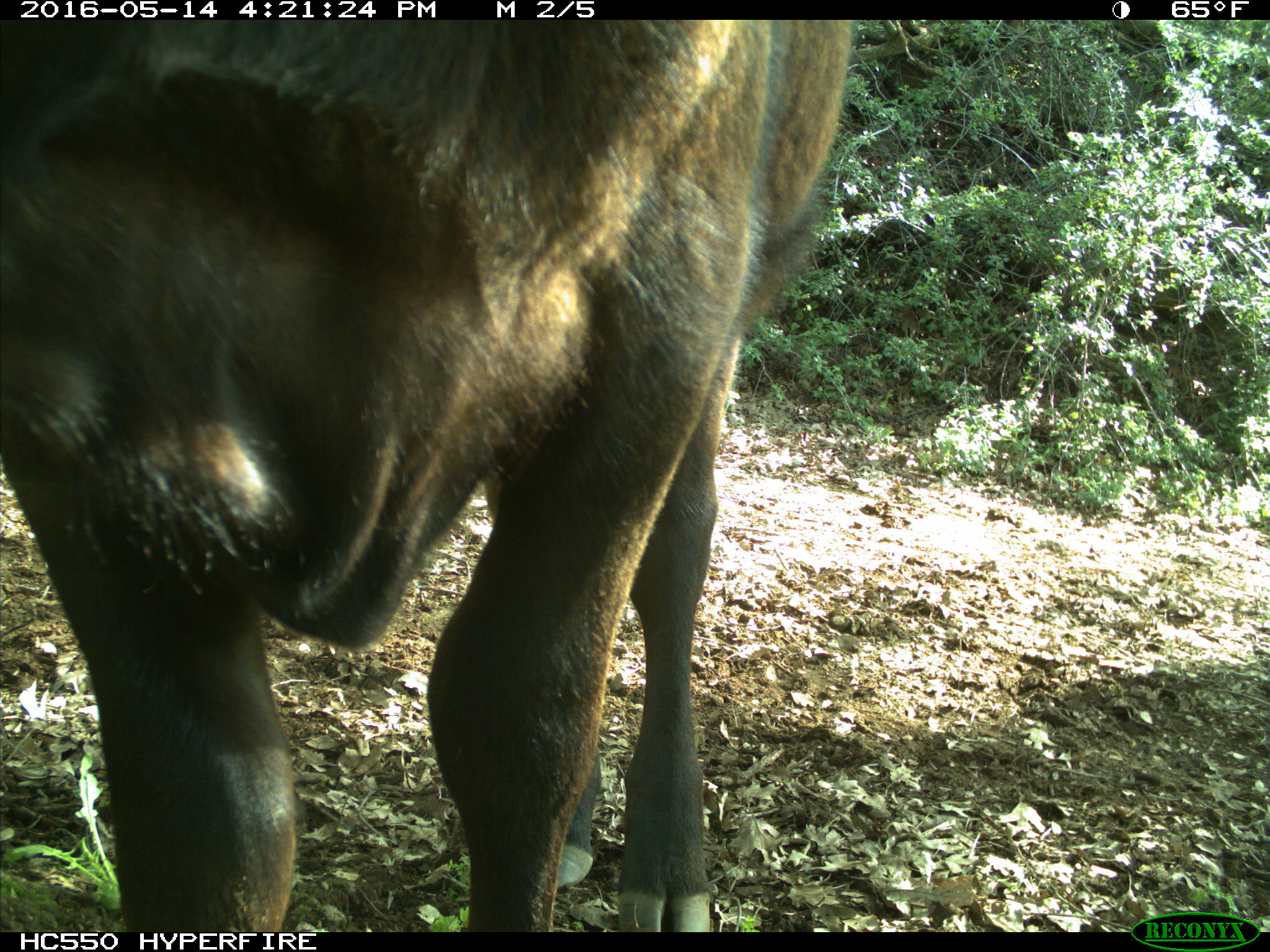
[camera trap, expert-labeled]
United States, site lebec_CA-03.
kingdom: Animalia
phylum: Chordata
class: Mammalia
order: Artiodactyla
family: Bovidae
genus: Bos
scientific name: Bos taurus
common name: domestic cow